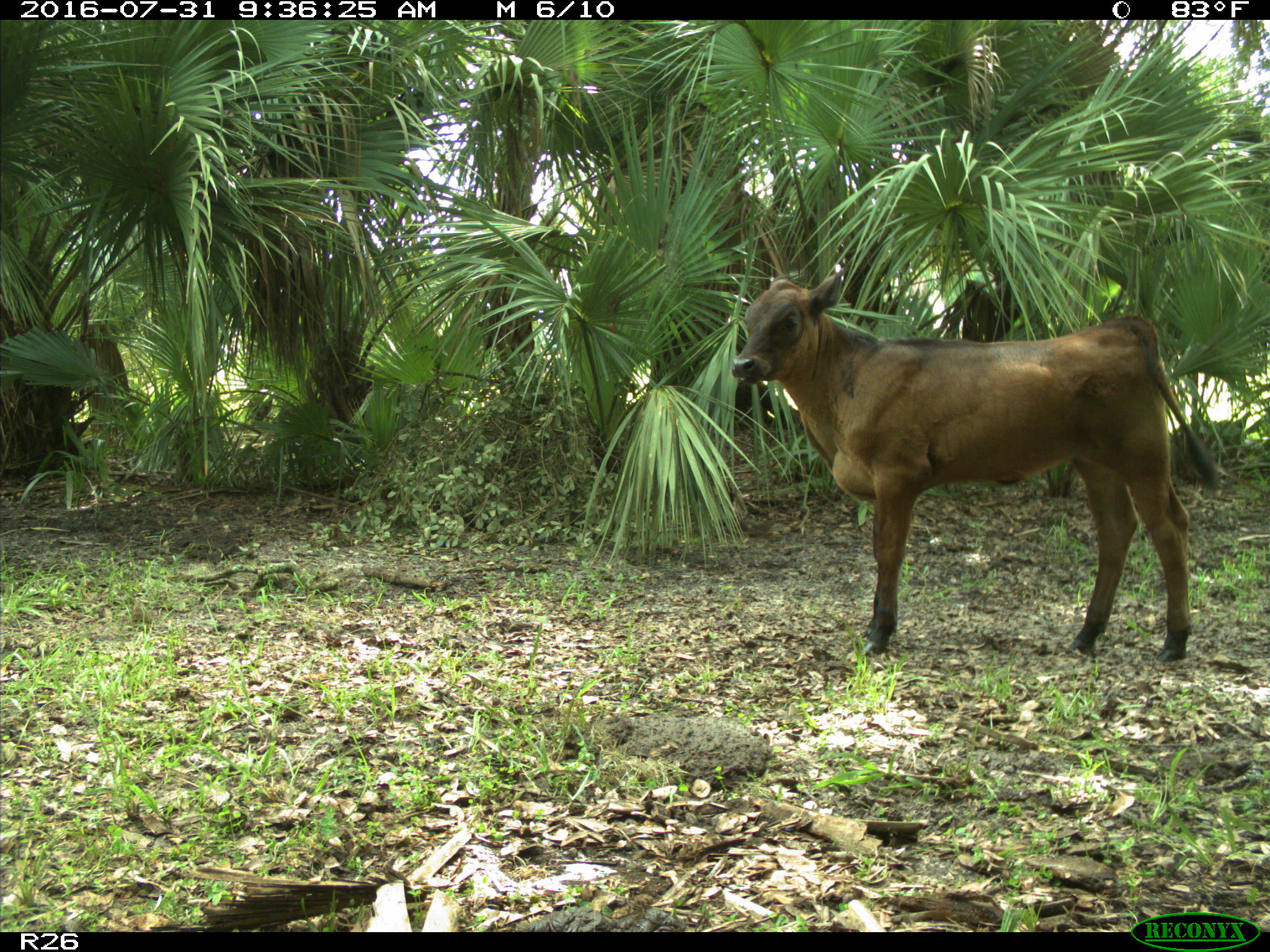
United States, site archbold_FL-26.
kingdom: Animalia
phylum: Chordata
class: Mammalia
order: Artiodactyla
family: Bovidae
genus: Bos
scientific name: Bos taurus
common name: domestic cow